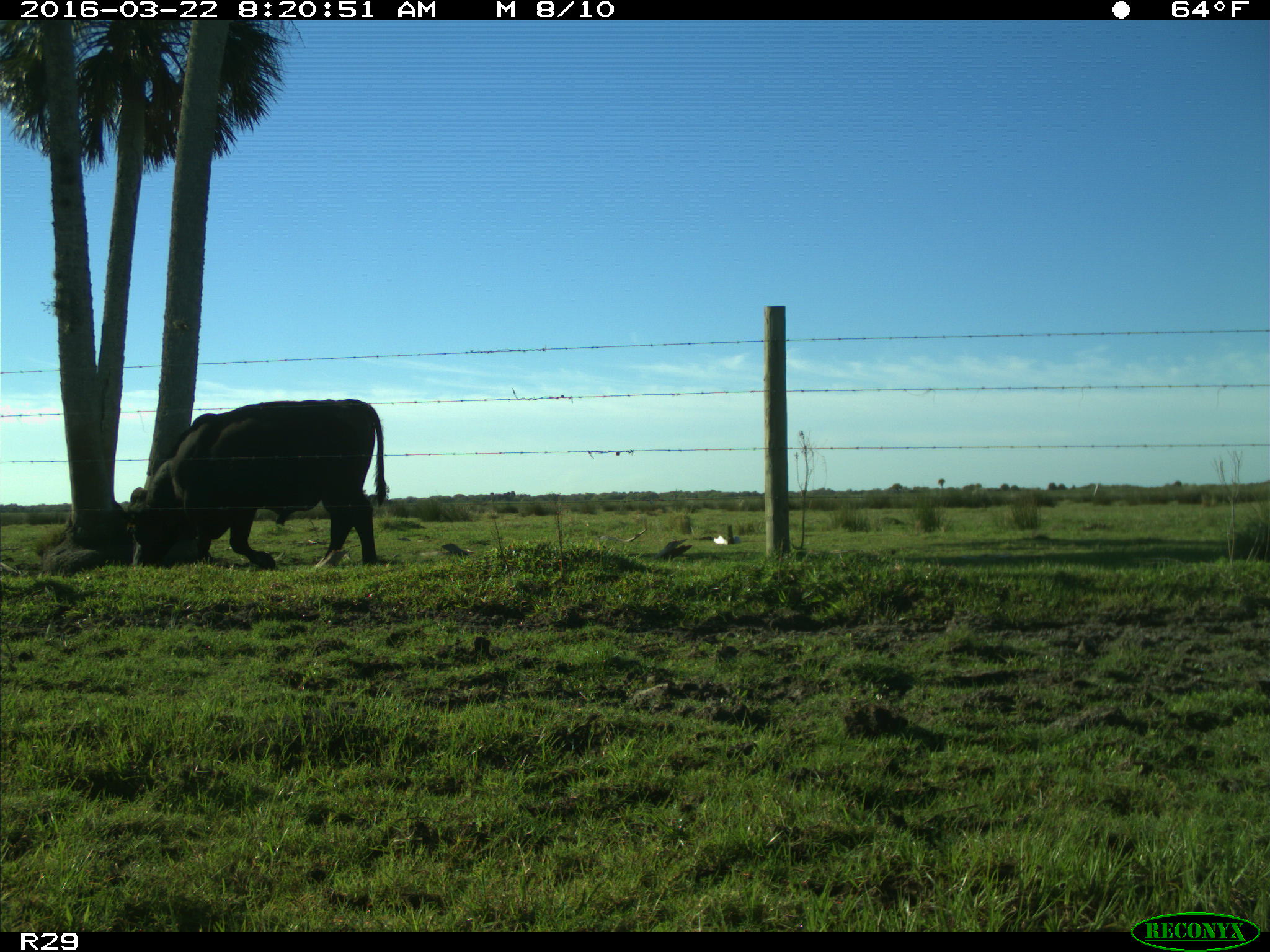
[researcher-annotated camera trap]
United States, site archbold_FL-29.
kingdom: Animalia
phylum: Chordata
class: Mammalia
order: Artiodactyla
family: Bovidae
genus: Bos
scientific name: Bos taurus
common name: domestic cow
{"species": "Bos taurus (domestic cow)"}